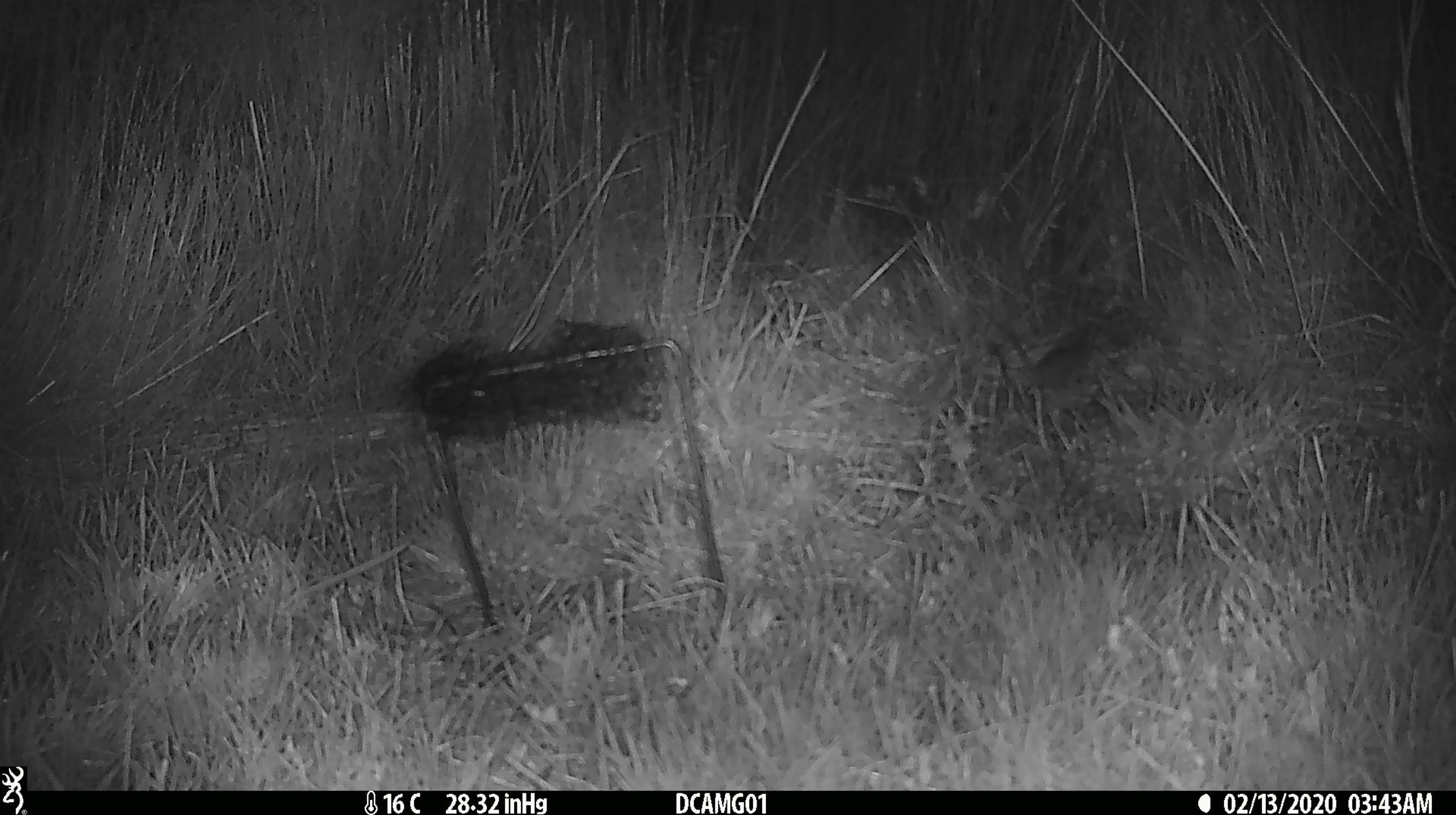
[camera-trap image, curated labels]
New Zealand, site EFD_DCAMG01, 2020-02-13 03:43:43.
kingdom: Animalia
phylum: Chordata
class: Mammalia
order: Rodentia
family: Muridae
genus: Mus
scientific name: Mus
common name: mouse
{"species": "mouse (Mus)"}